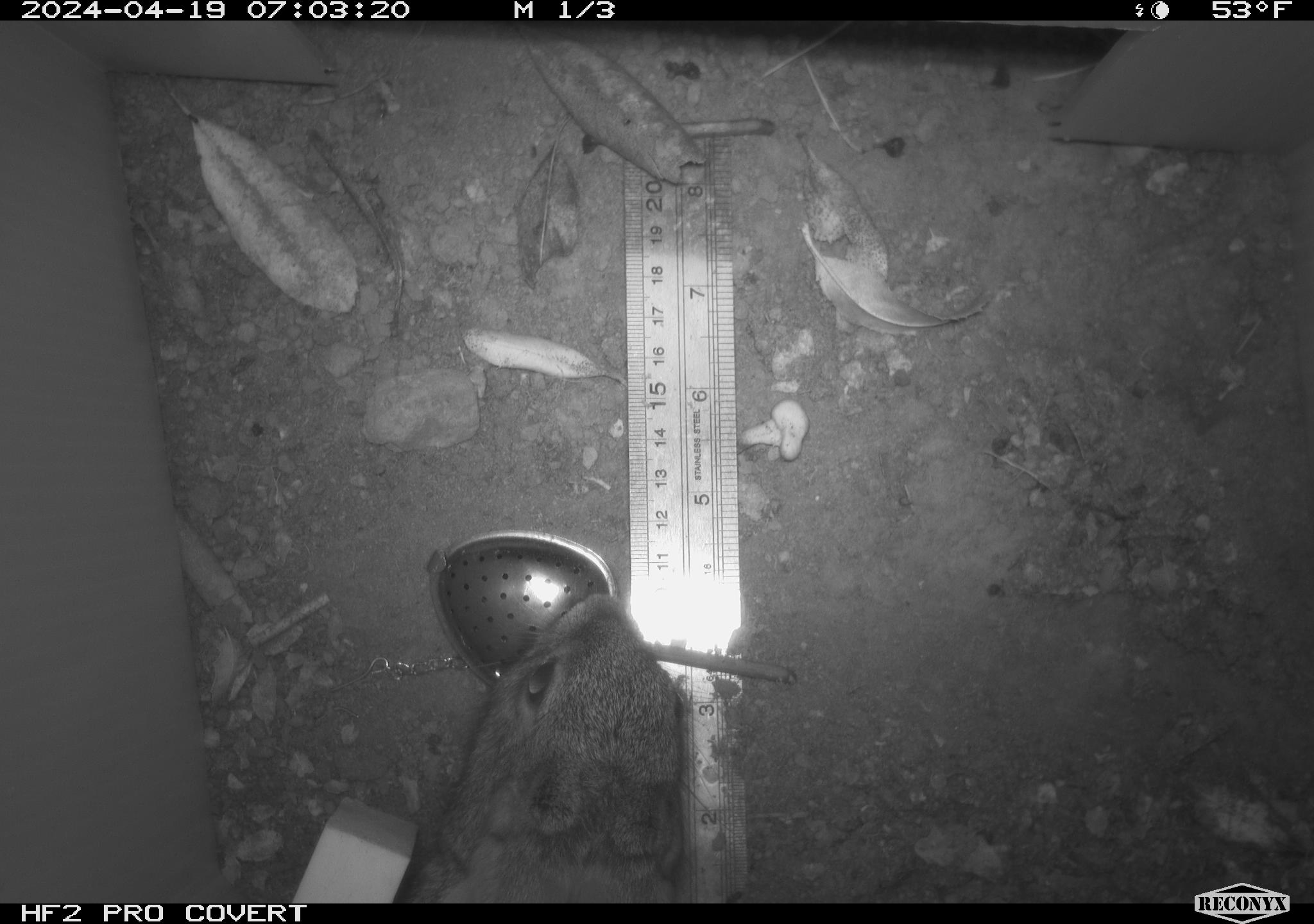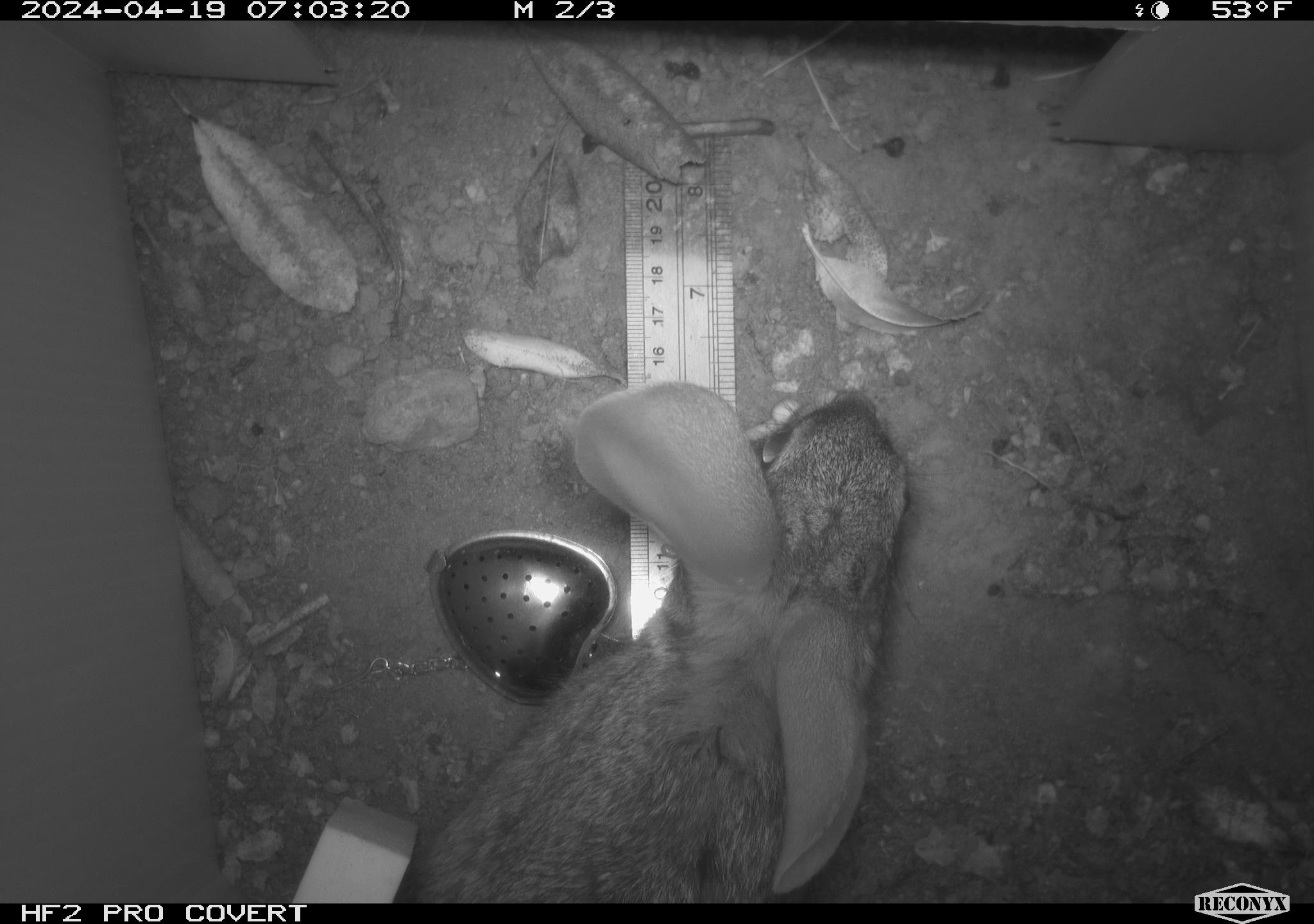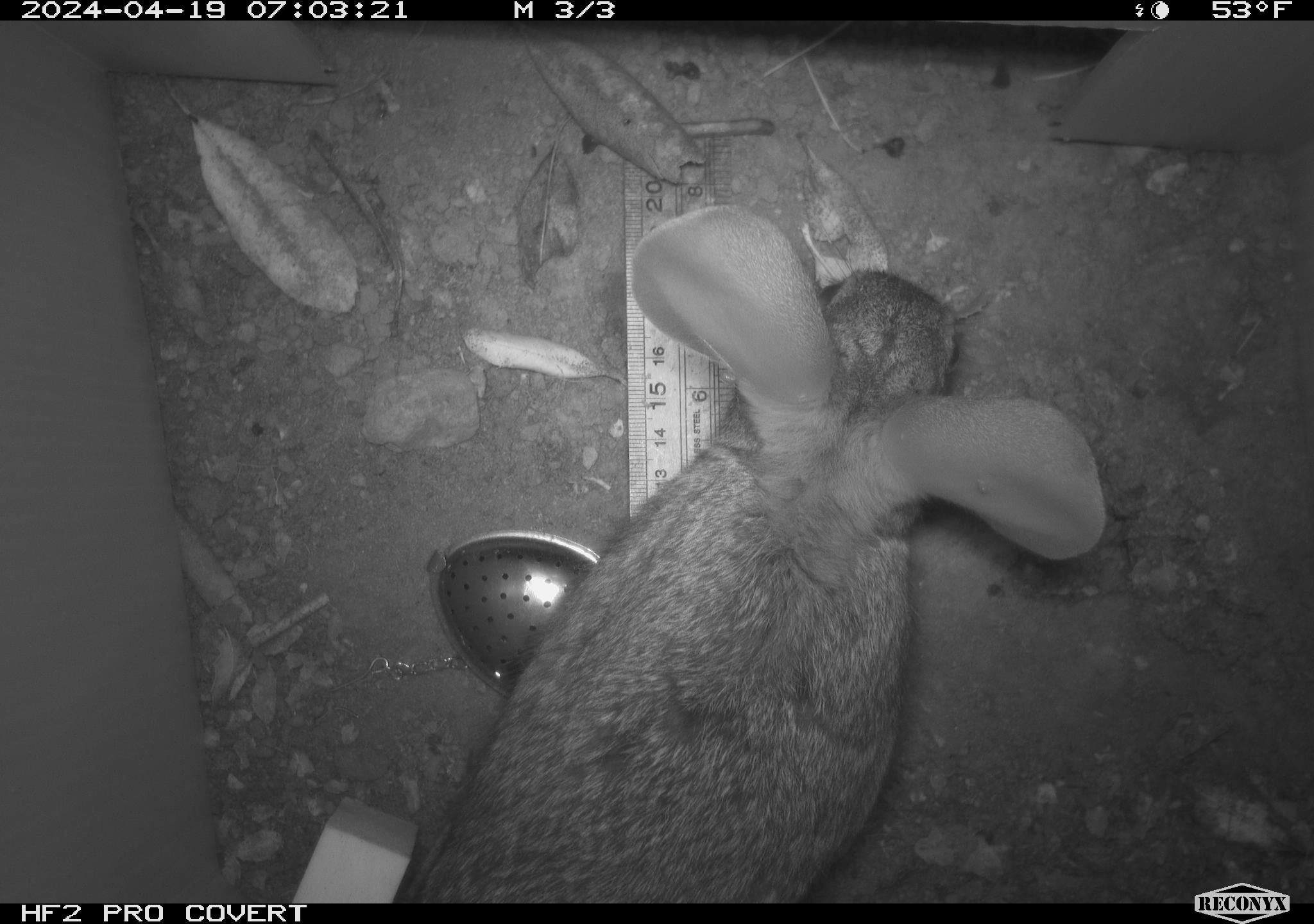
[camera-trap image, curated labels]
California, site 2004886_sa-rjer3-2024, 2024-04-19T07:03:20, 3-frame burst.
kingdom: Animalia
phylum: Chordata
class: Mammalia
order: Lagomorpha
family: Leporidae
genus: Sylvilagus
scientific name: Sylvilagus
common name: cottontail rabbits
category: sylvilagus species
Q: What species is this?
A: Sylvilagus species (cottontail rabbits) (Sylvilagus).